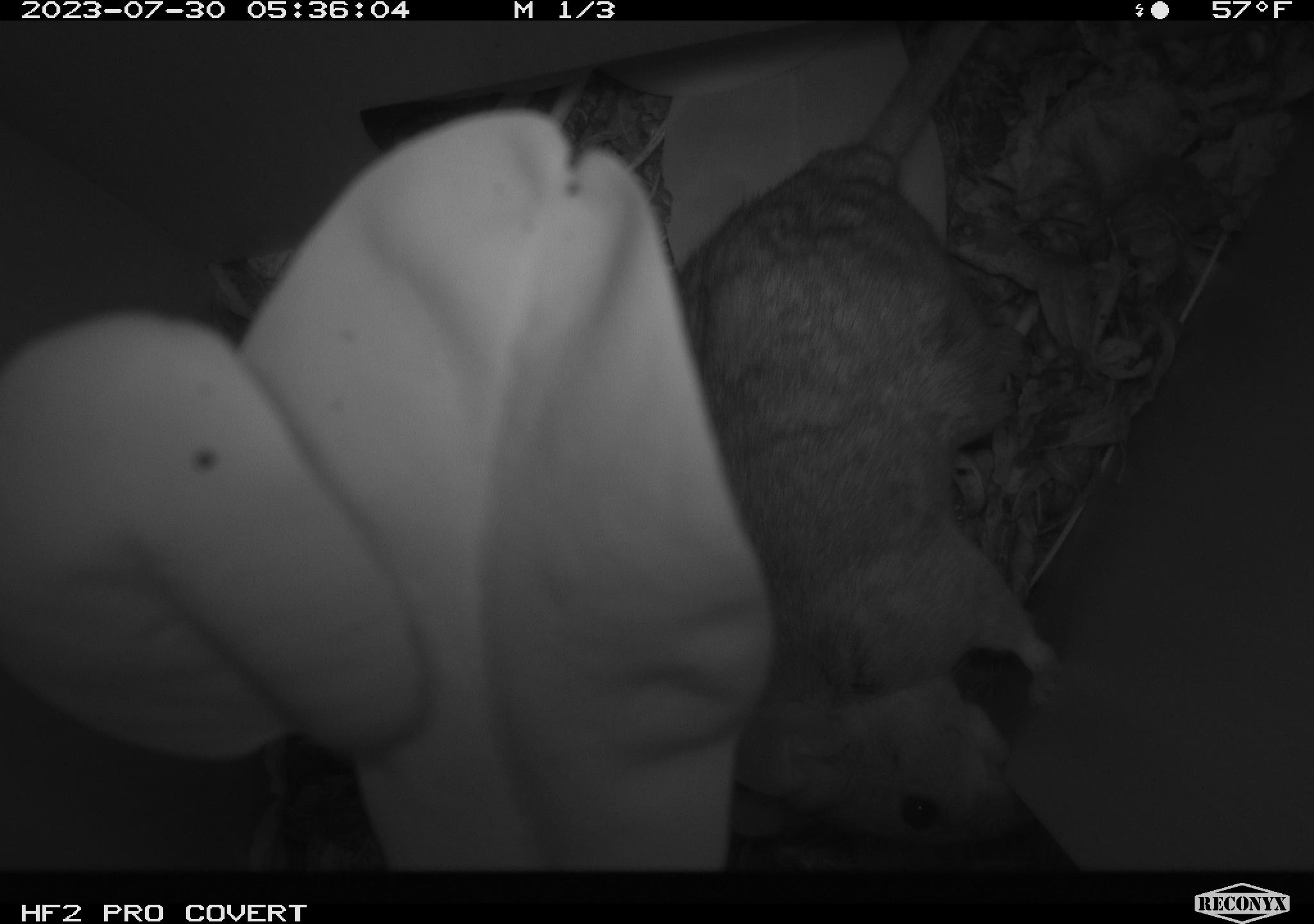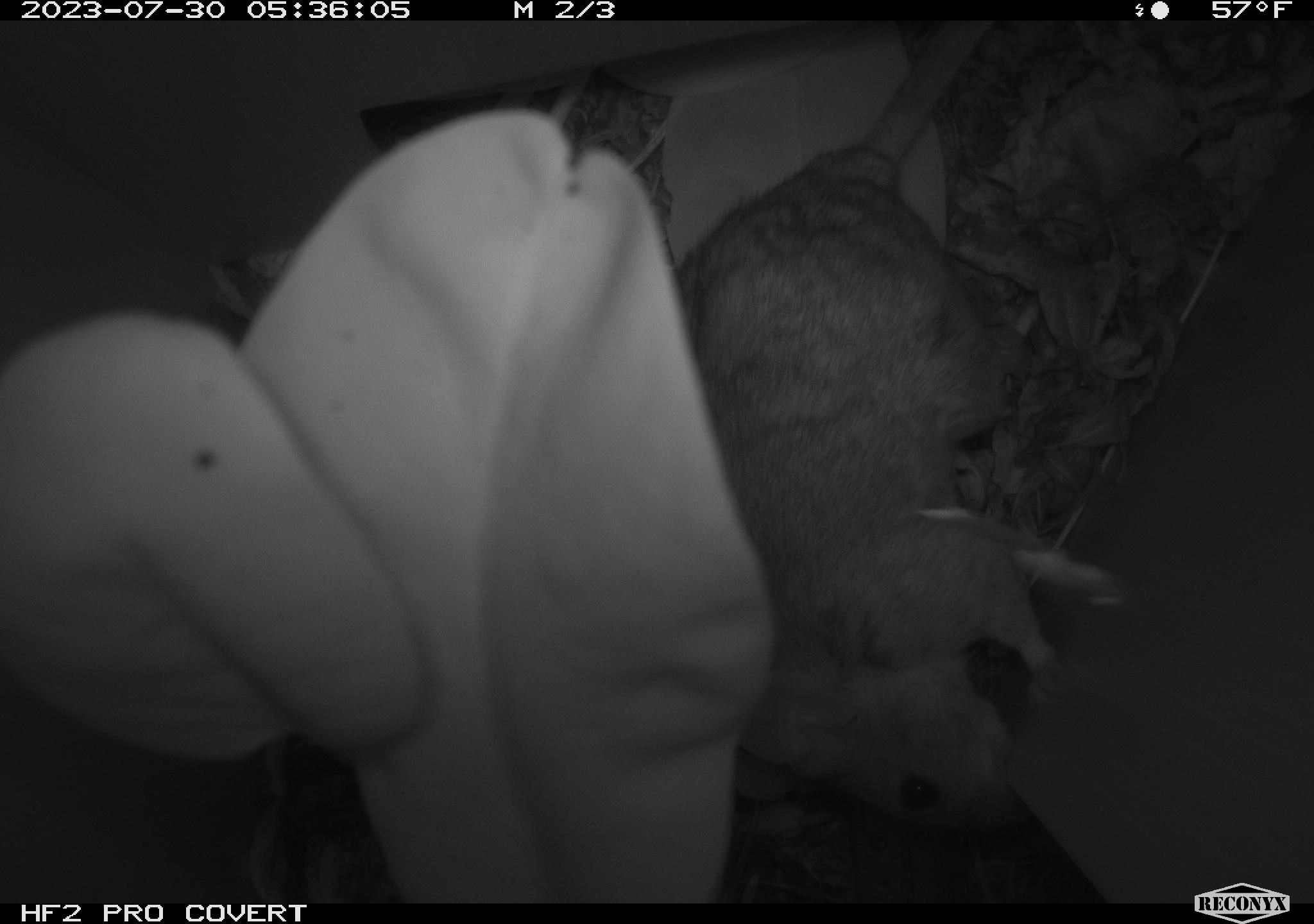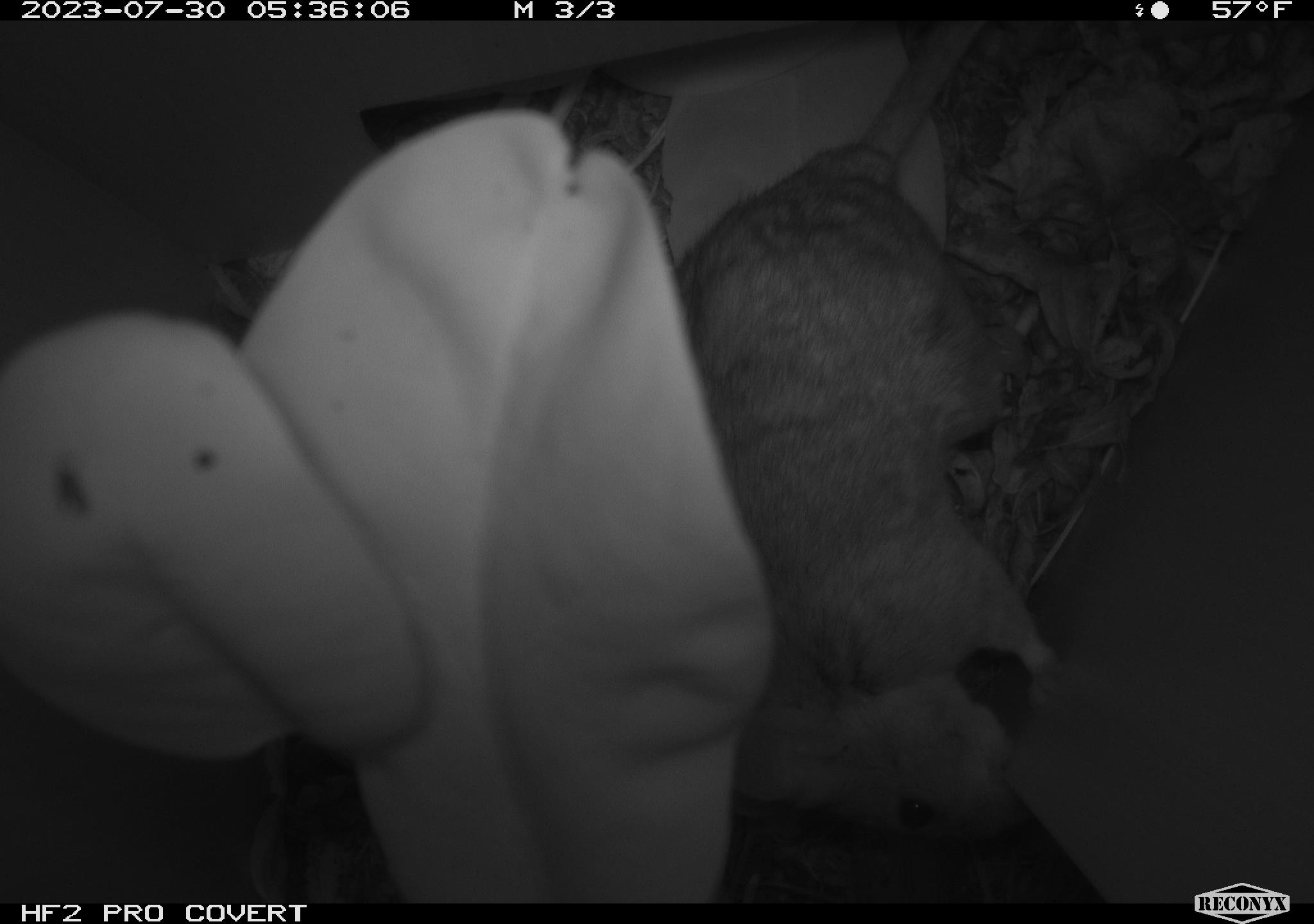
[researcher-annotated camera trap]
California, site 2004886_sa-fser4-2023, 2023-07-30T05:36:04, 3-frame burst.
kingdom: Animalia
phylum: Chordata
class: Mammalia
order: Rodentia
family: Cricetidae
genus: Neotoma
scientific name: Neotoma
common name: pack rat or woodrat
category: neotoma species